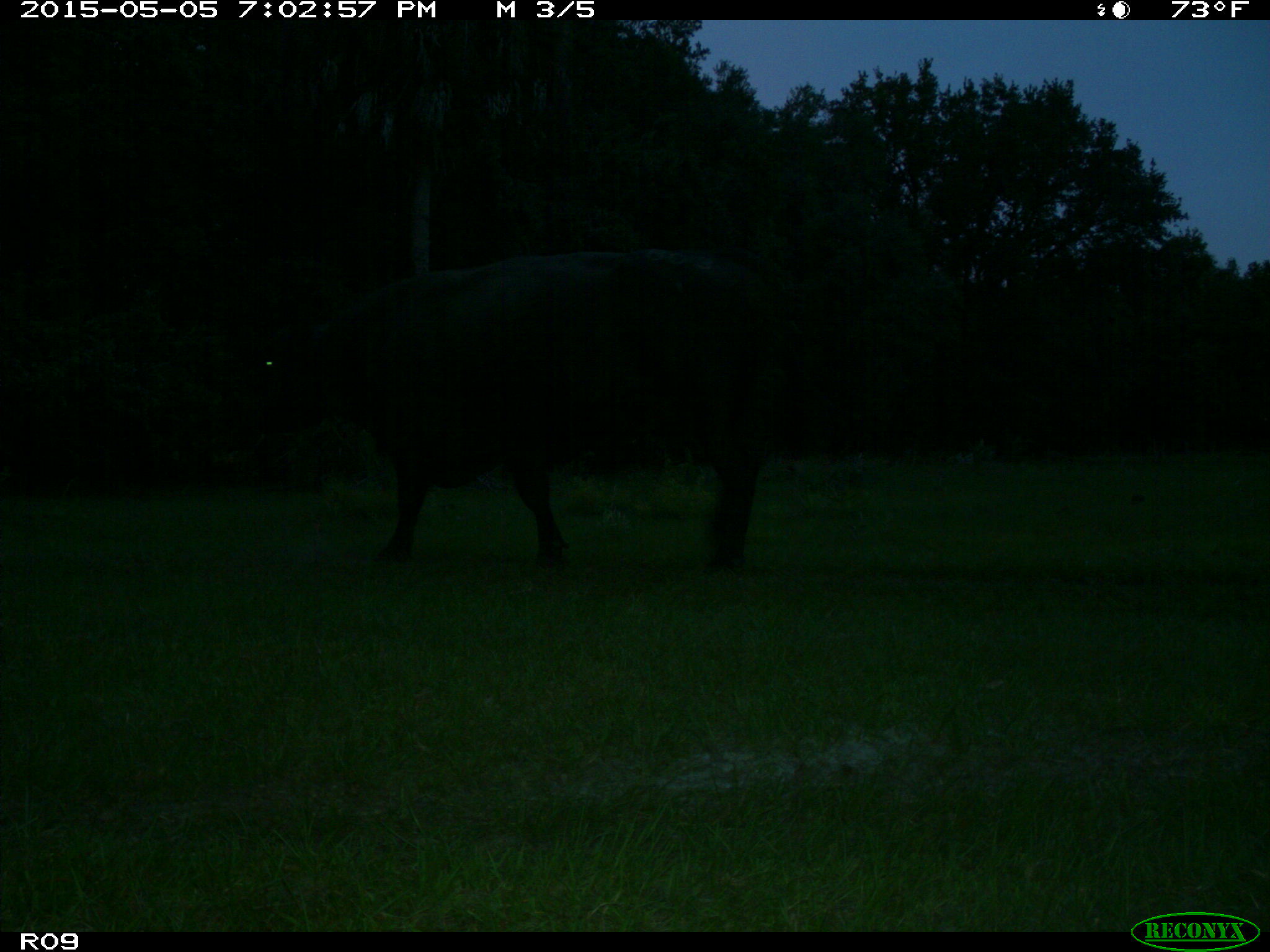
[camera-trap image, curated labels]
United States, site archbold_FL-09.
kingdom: Animalia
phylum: Chordata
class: Mammalia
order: Artiodactyla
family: Bovidae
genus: Bos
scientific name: Bos taurus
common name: domestic cow